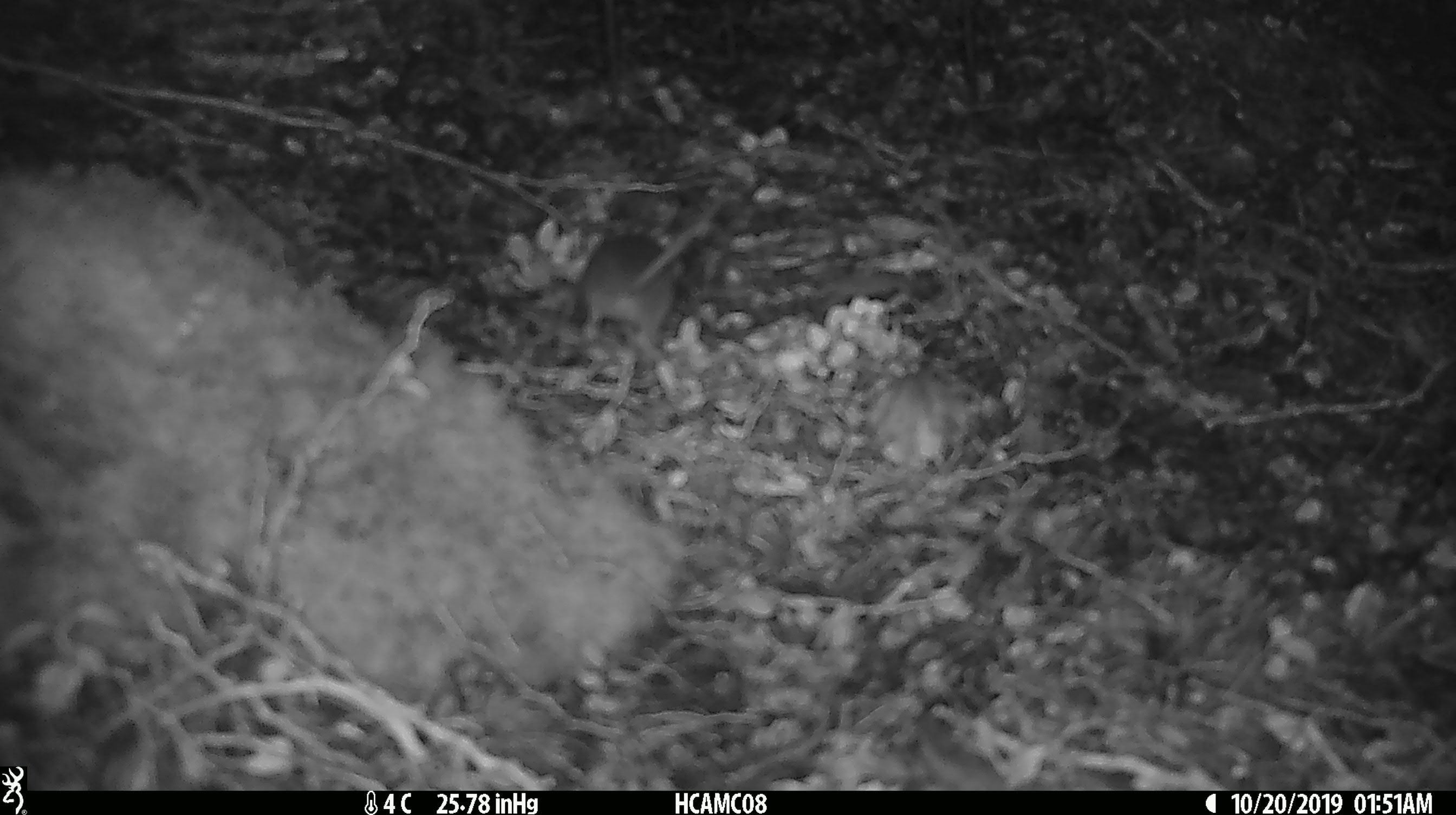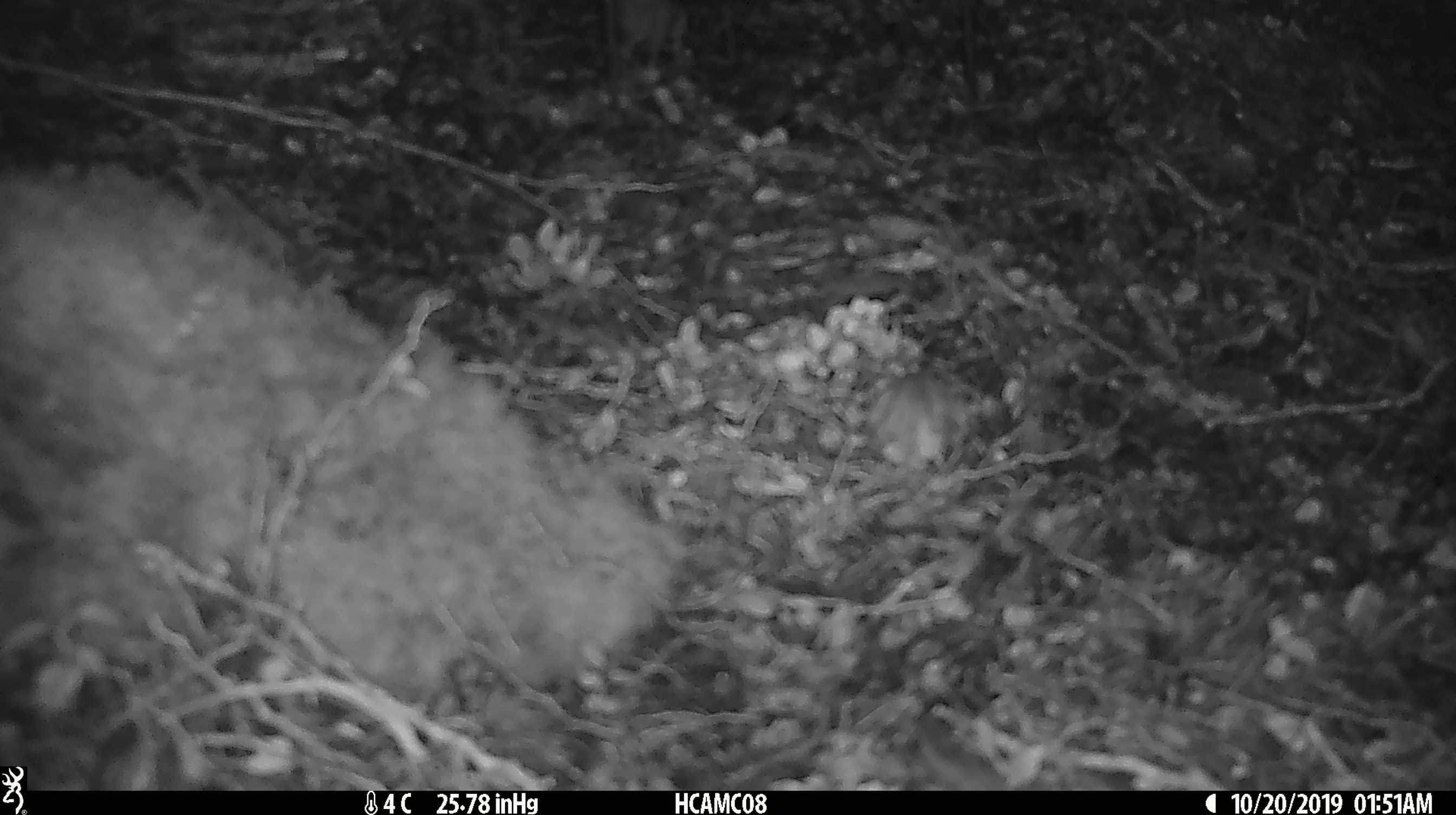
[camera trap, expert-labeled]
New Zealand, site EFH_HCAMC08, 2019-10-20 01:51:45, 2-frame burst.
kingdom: Animalia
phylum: Chordata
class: Mammalia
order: Rodentia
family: Muridae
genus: Mus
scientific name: Mus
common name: mouse